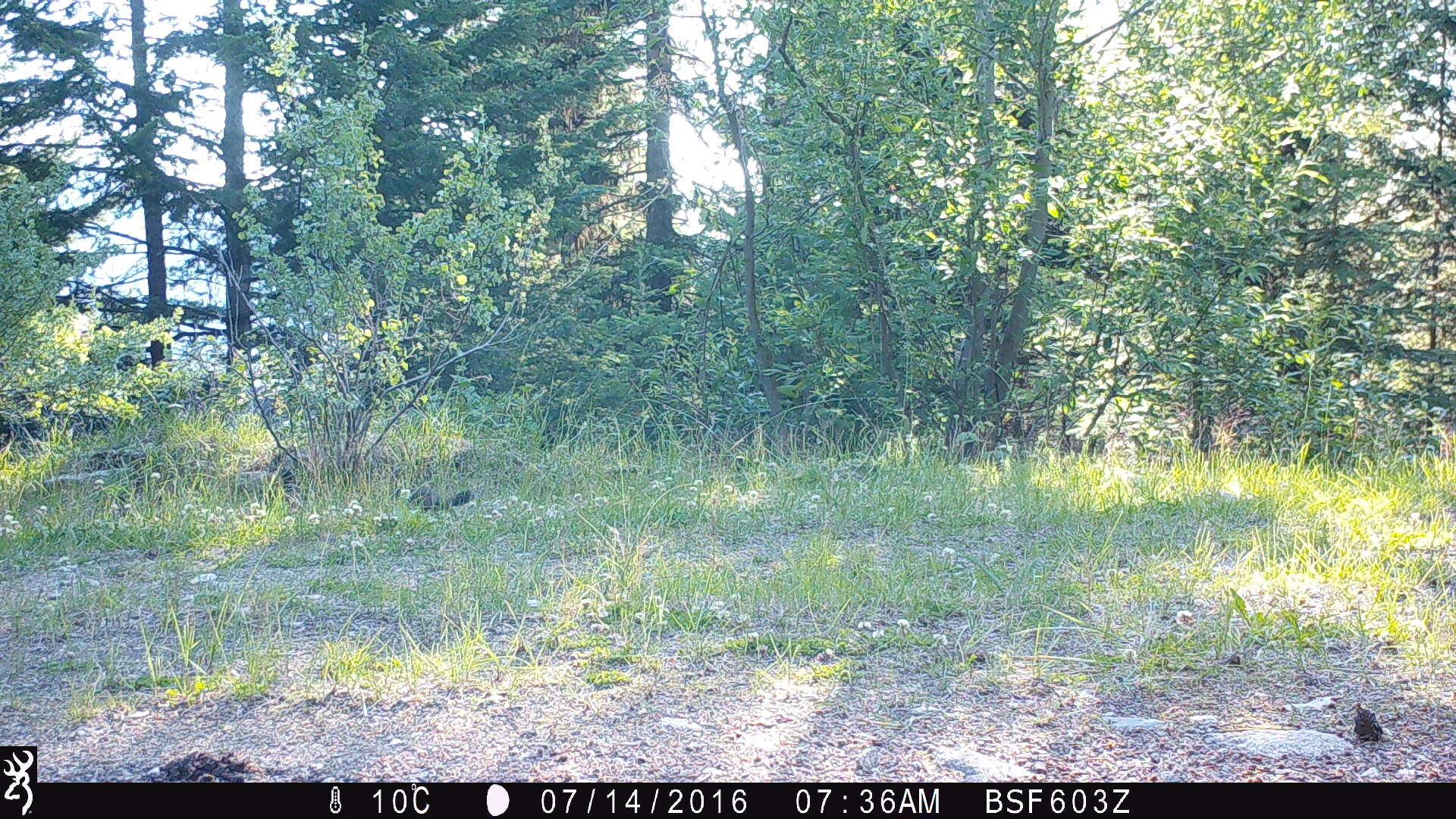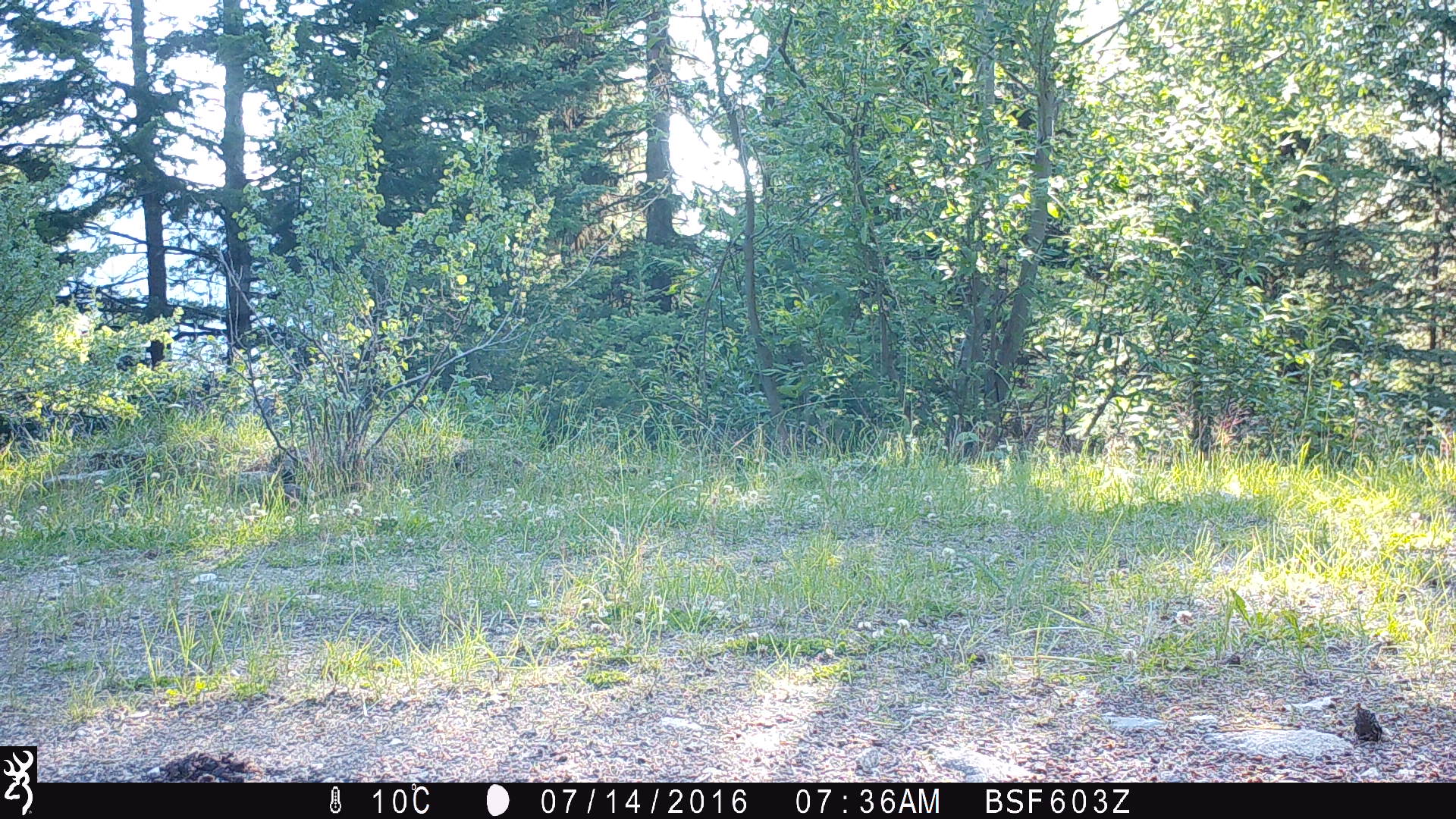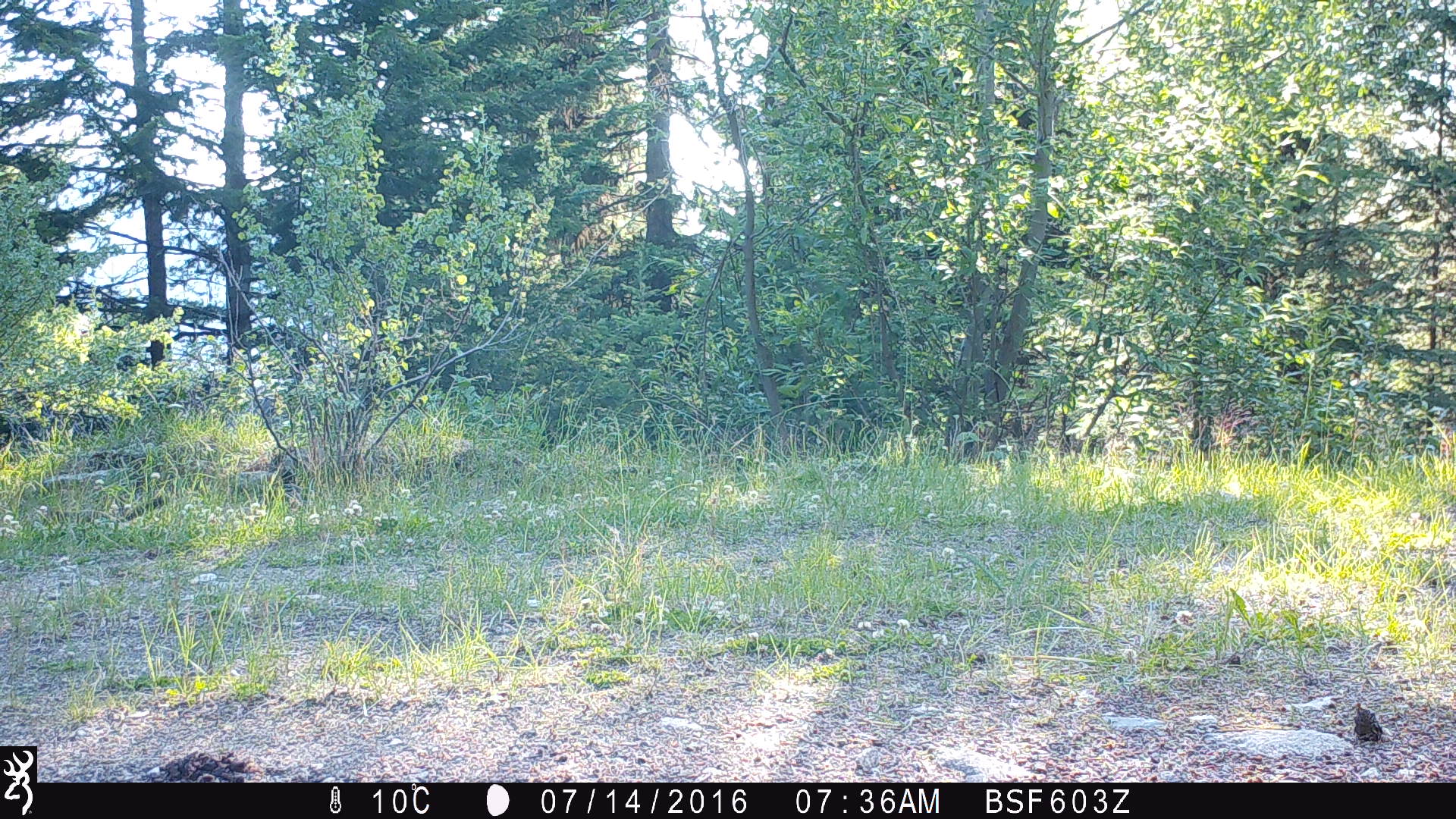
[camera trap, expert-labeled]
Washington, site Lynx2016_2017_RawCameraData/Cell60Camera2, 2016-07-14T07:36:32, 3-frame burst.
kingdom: Animalia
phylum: Chordata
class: Mammalia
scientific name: Mammalia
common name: small mammal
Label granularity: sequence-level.